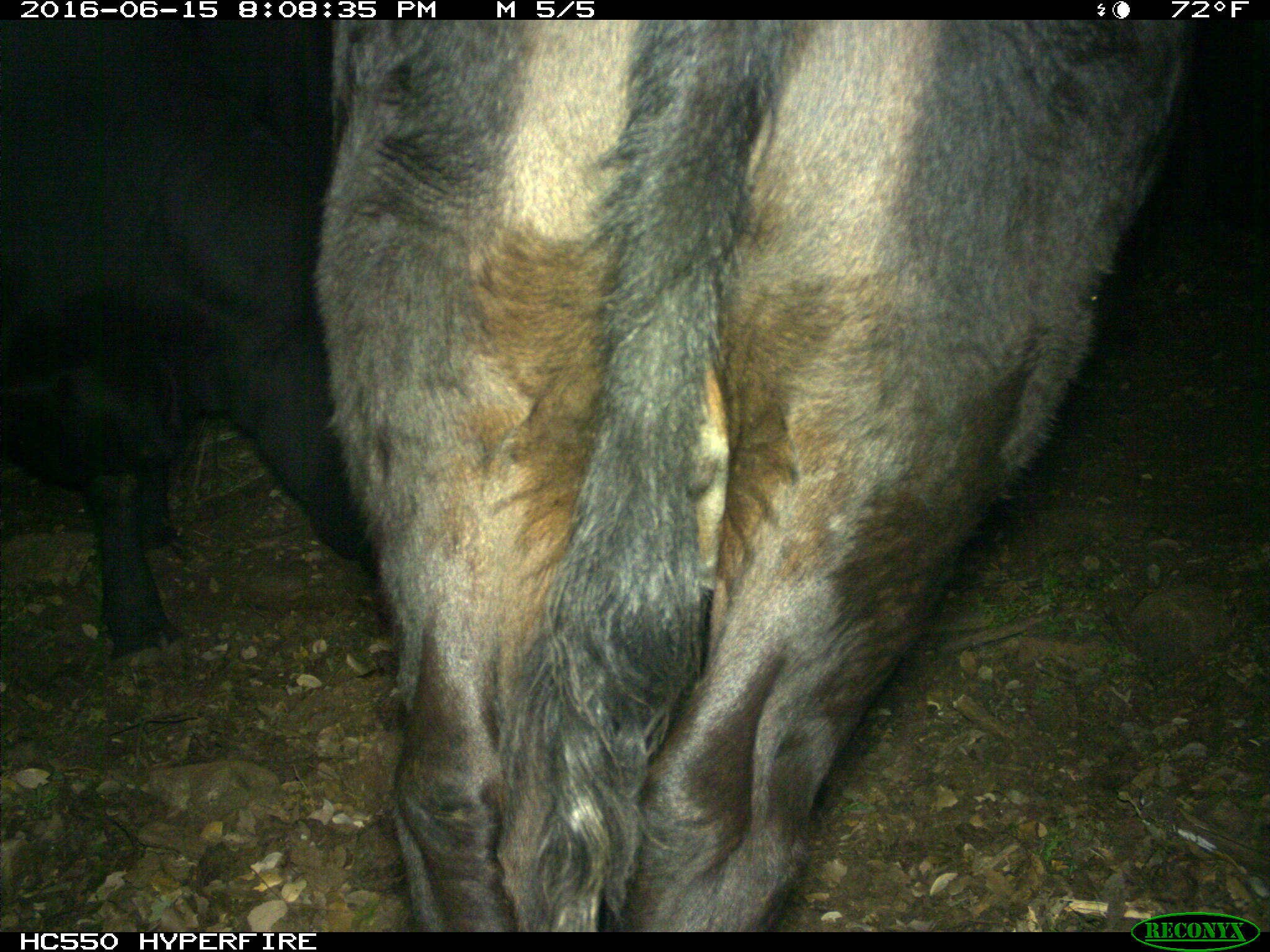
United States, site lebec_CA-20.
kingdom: Animalia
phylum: Chordata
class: Mammalia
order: Artiodactyla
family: Bovidae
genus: Bos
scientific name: Bos taurus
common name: domestic cow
Bos taurus (domestic cow).